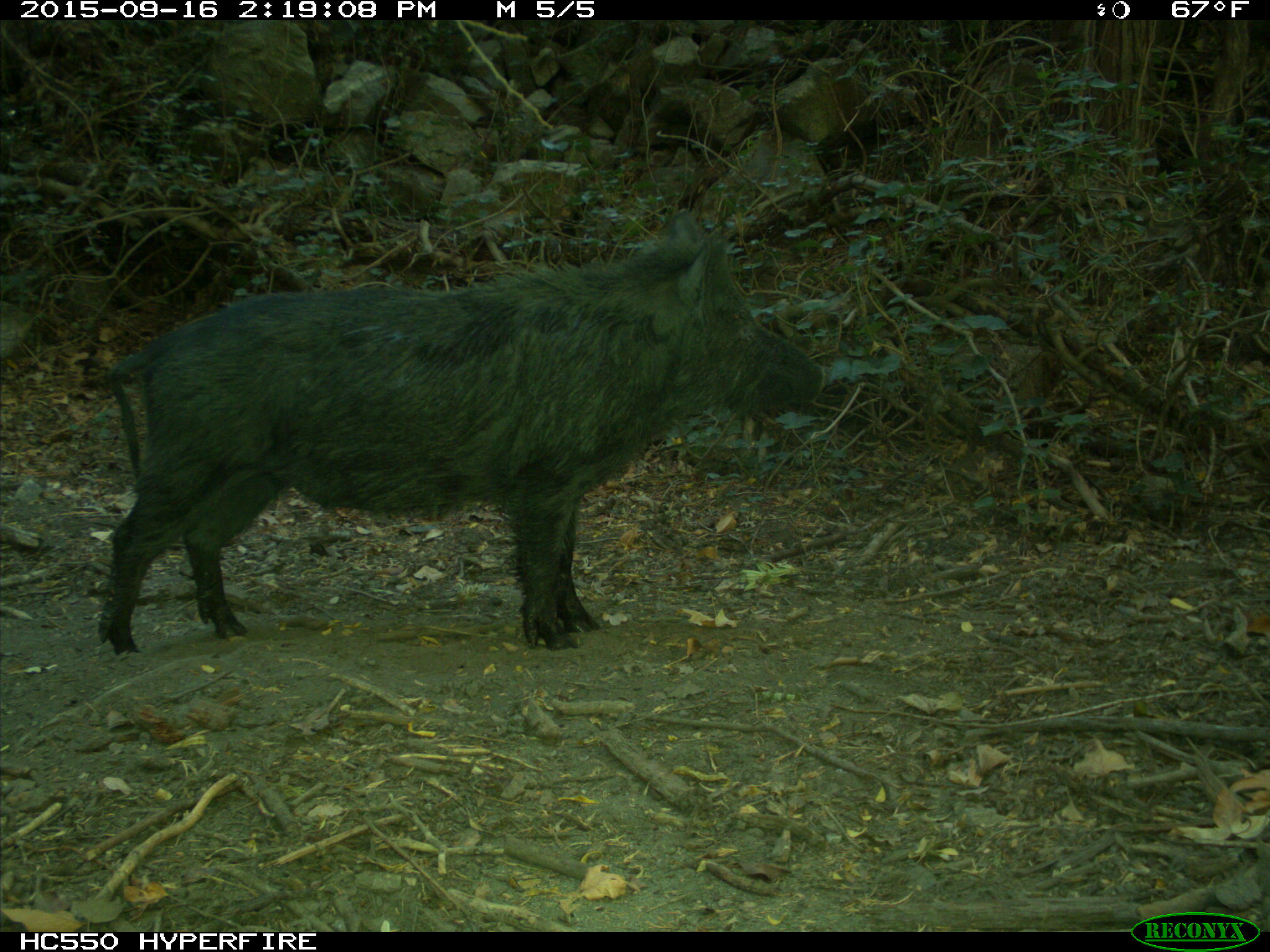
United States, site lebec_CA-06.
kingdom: Animalia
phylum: Chordata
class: Mammalia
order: Artiodactyla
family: Suidae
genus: Sus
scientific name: Sus scrofa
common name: wild boar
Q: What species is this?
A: Sus scrofa (wild boar).